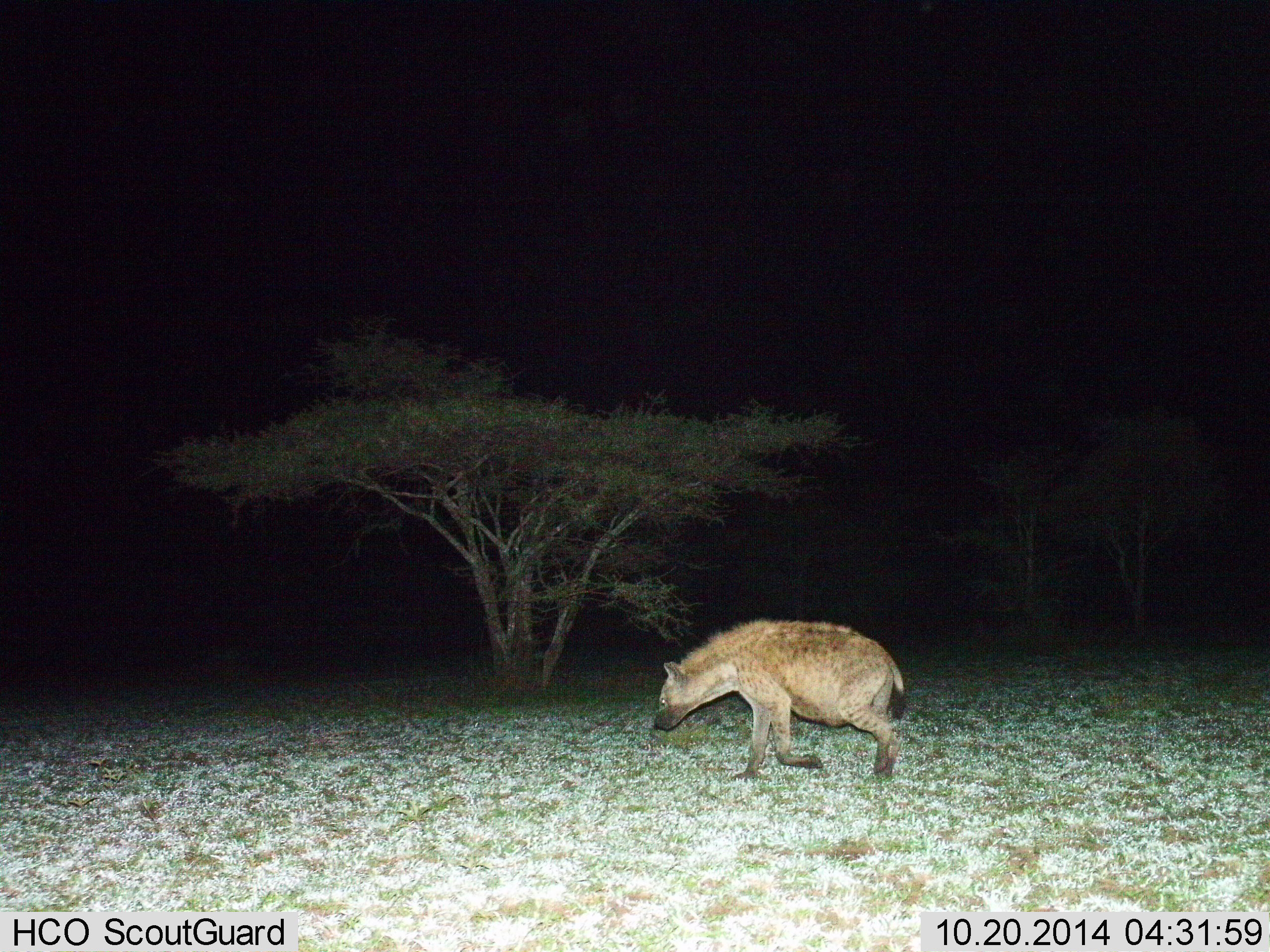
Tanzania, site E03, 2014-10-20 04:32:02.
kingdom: Animalia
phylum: Chordata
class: Mammalia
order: Carnivora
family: Hyaenidae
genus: Crocuta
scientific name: Crocuta crocuta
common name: spotted hyena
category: hyenaspotted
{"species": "hyenaspotted (spotted hyena) (Crocuta crocuta)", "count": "1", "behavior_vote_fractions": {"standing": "20%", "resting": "0%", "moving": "80%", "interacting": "0%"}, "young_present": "0%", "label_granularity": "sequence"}